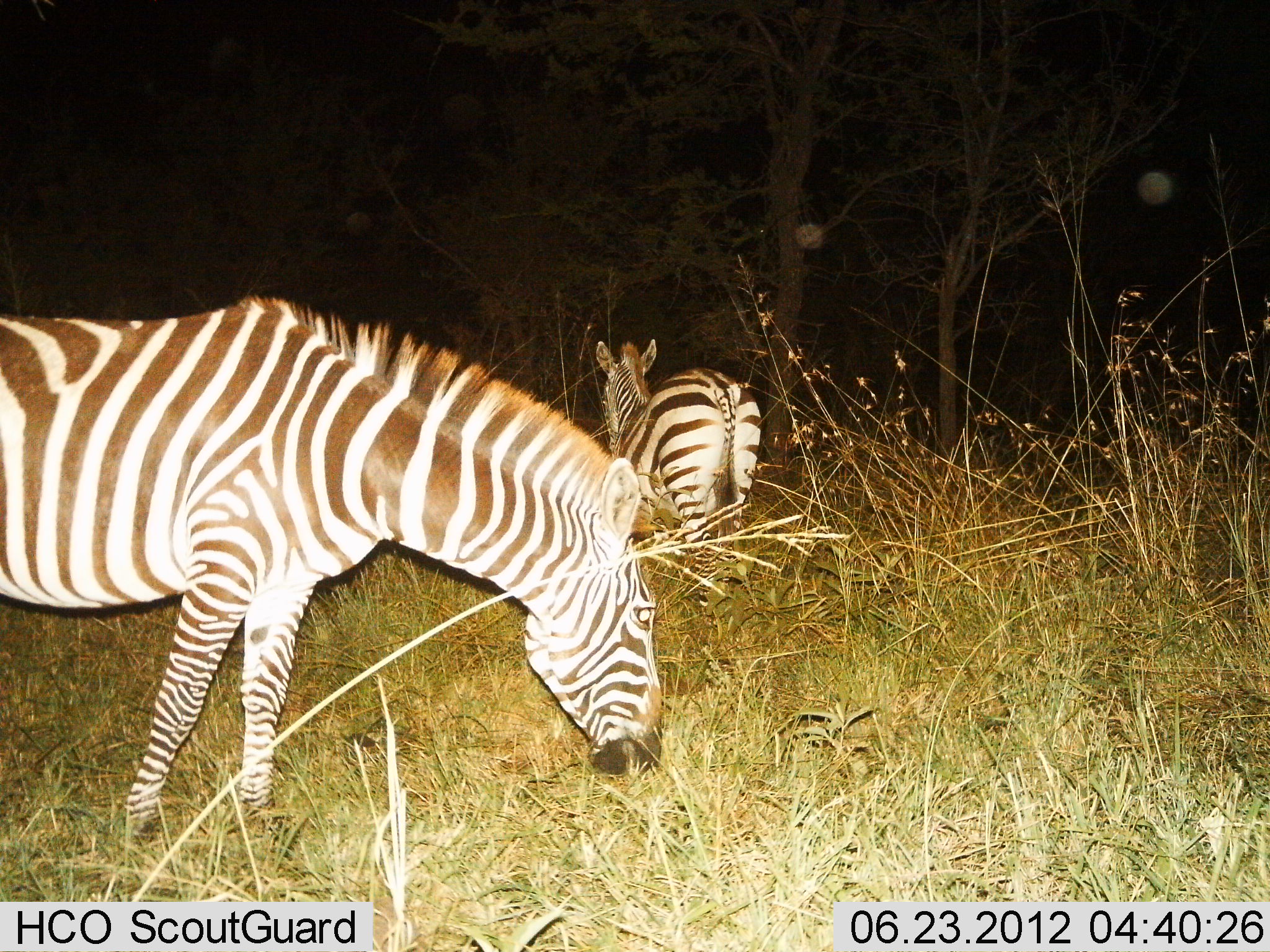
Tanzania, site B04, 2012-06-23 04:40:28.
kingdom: Animalia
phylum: Chordata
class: Mammalia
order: Perissodactyla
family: Equidae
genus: Equus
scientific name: Equus quagga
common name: plains zebra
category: zebra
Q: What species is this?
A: Zebra (plains zebra) (Equus quagga).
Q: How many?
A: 2.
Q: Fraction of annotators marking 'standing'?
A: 70%.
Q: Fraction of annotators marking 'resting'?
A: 0%.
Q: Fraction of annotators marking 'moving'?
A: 0%.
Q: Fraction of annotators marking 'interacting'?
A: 0%.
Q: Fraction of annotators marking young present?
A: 0%.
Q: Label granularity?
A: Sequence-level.